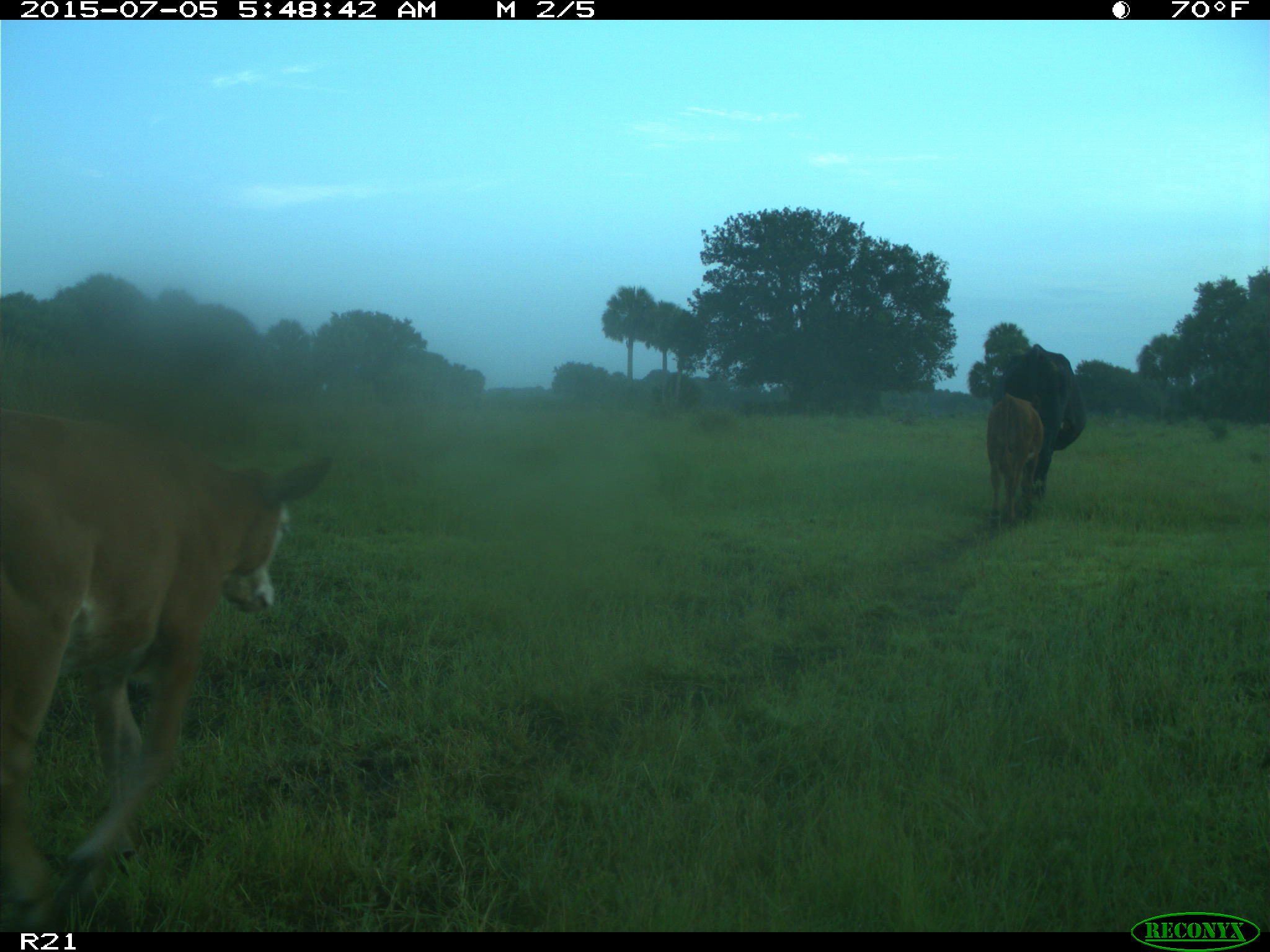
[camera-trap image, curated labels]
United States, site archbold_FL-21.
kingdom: Animalia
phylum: Chordata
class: Mammalia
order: Artiodactyla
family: Bovidae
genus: Bos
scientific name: Bos taurus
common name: domestic cow